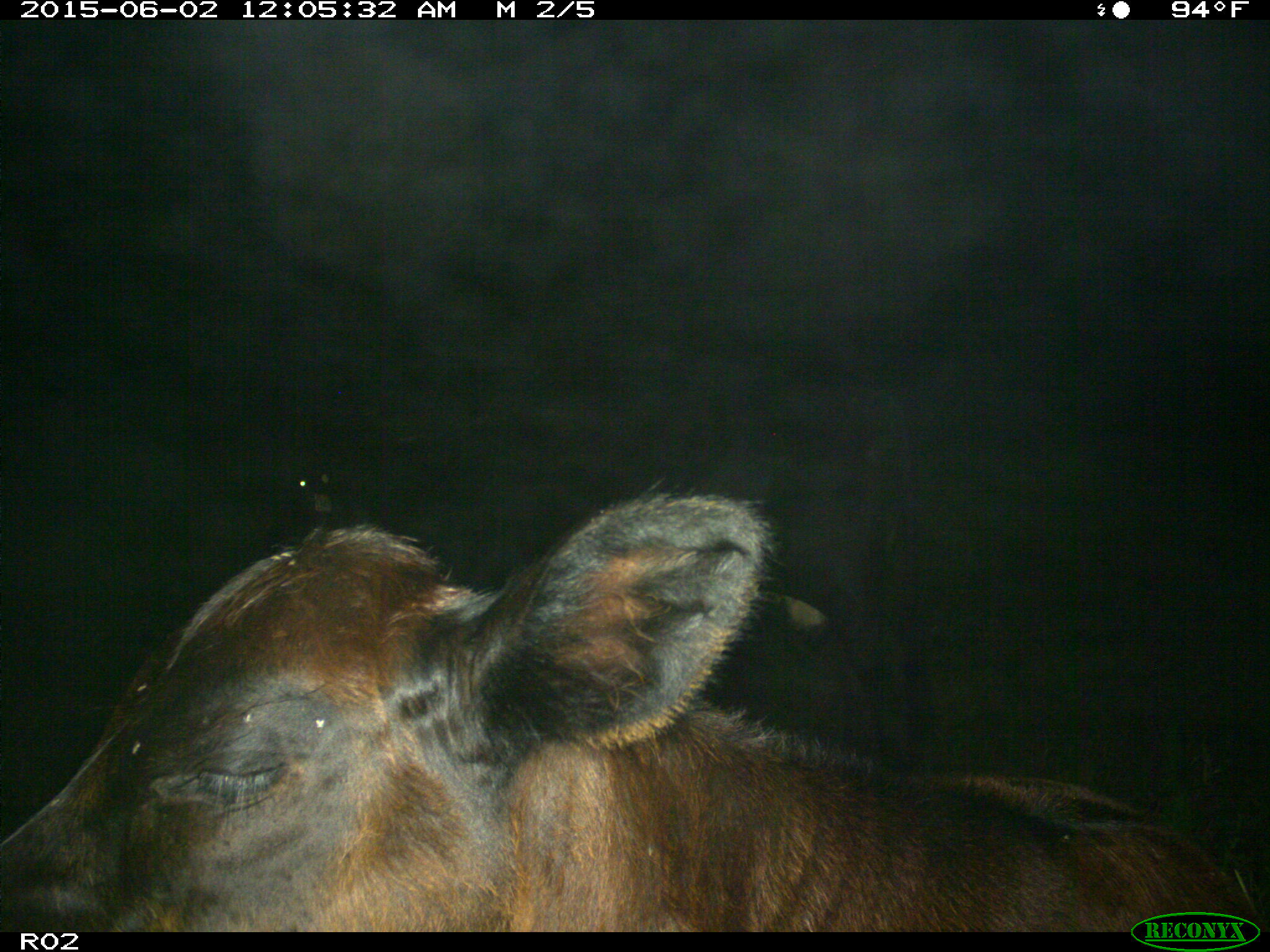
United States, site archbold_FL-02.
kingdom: Animalia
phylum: Chordata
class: Mammalia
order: Artiodactyla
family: Bovidae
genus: Bos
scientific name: Bos taurus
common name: domestic cow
Bos taurus (domestic cow).